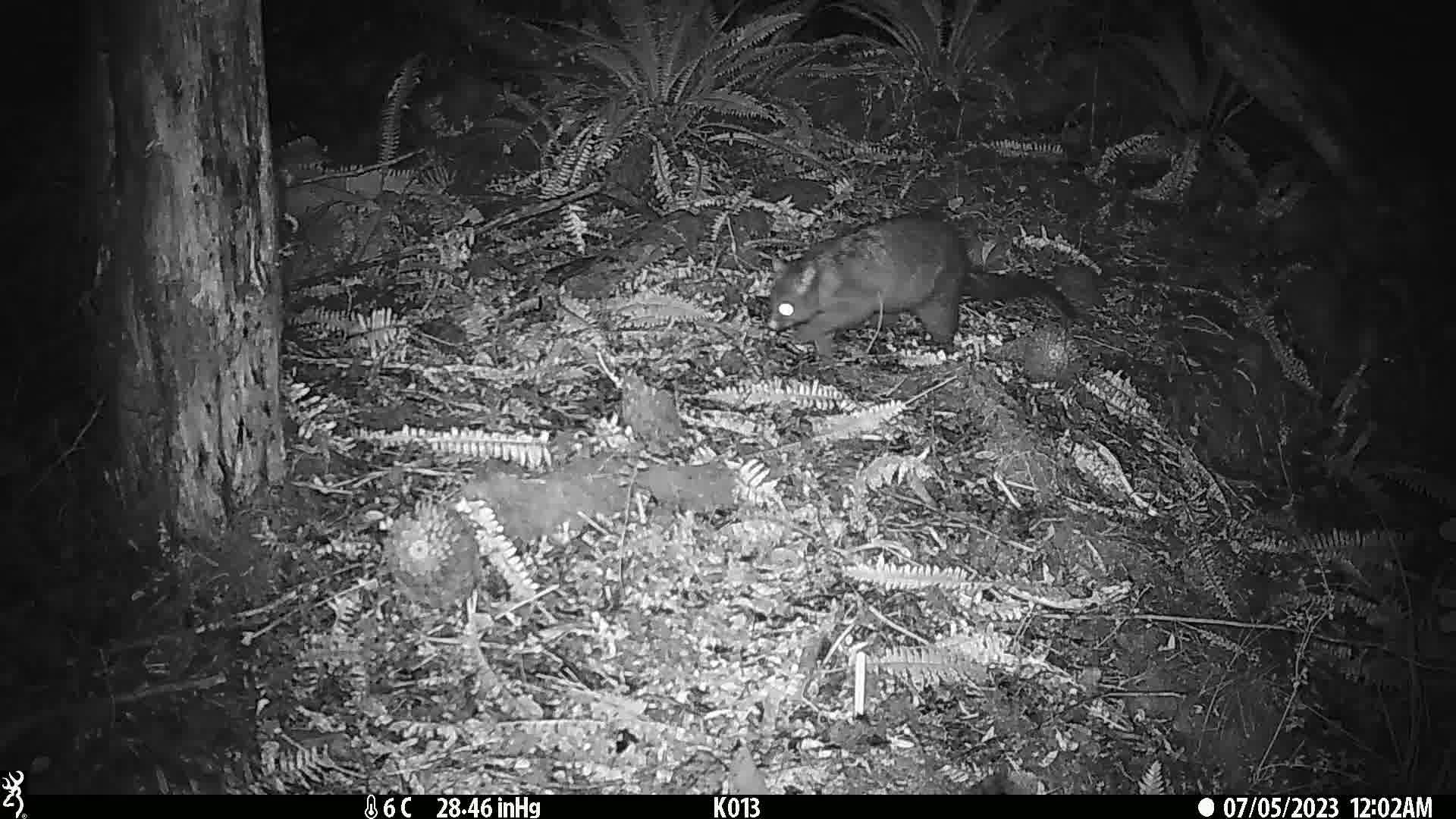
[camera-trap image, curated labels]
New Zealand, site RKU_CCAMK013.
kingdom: Animalia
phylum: Chordata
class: Mammalia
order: Diprotodontia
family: Phalangeridae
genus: Trichosurus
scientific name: Trichosurus vulpecula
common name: common brushtail possum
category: possum